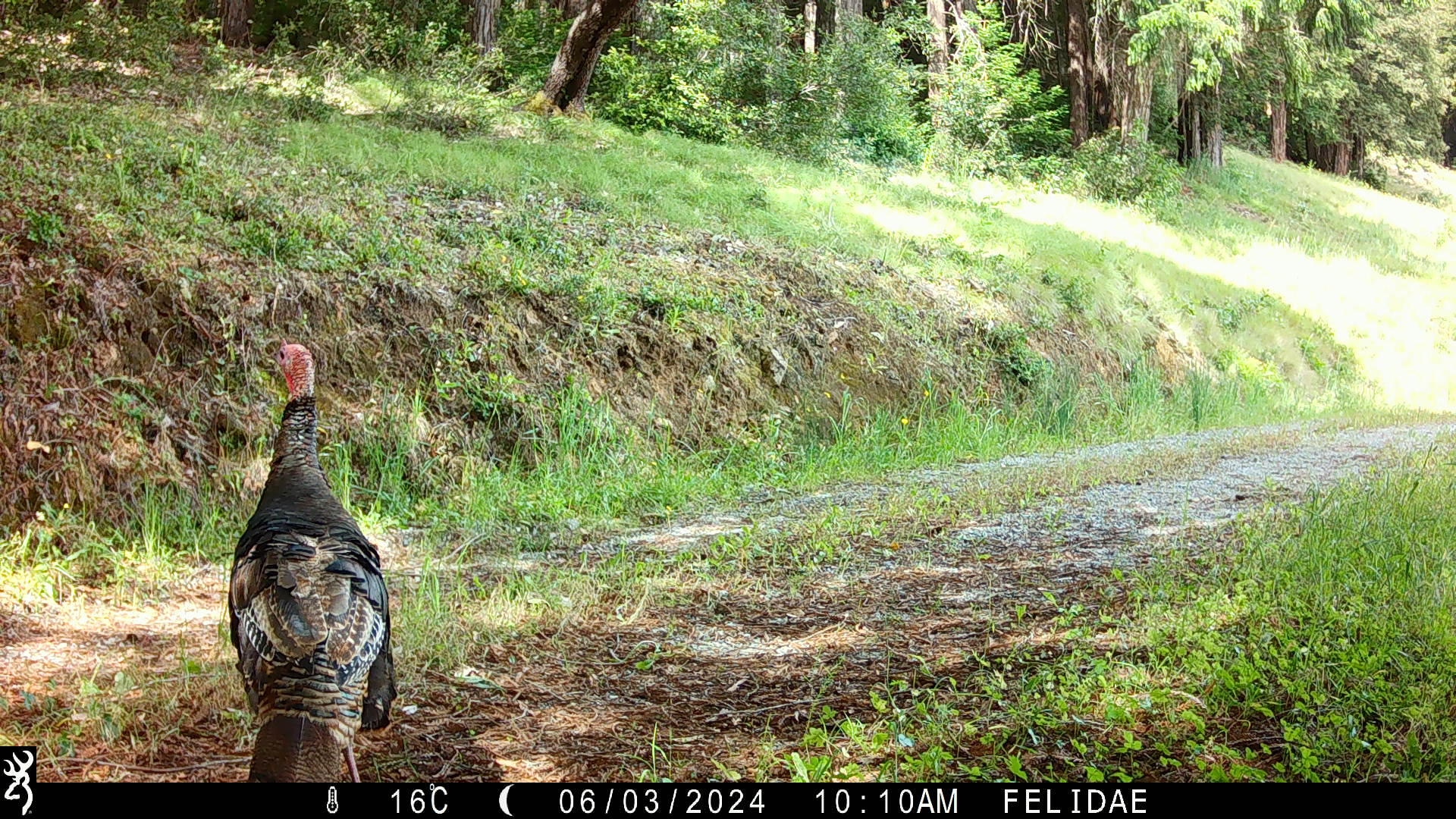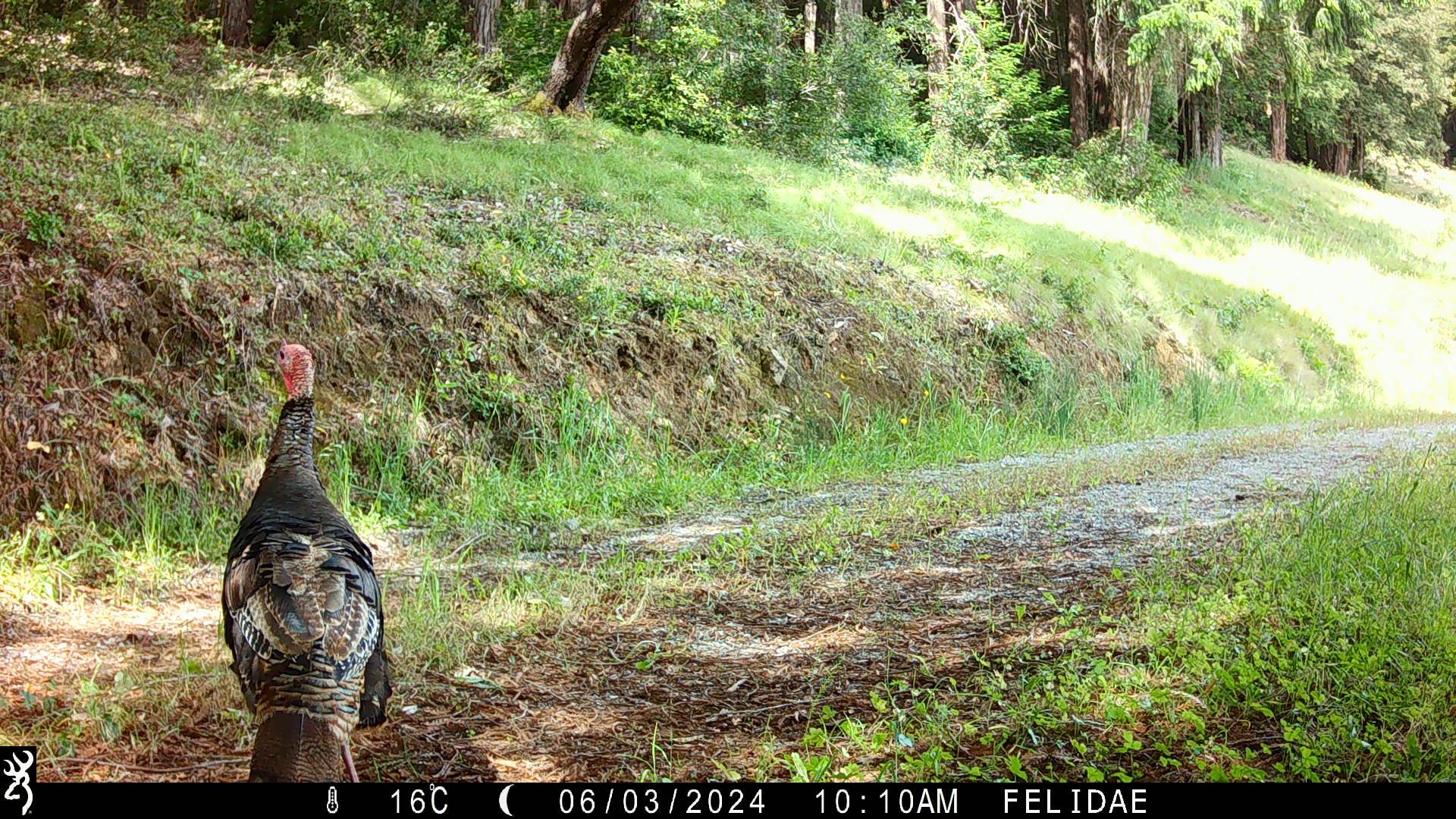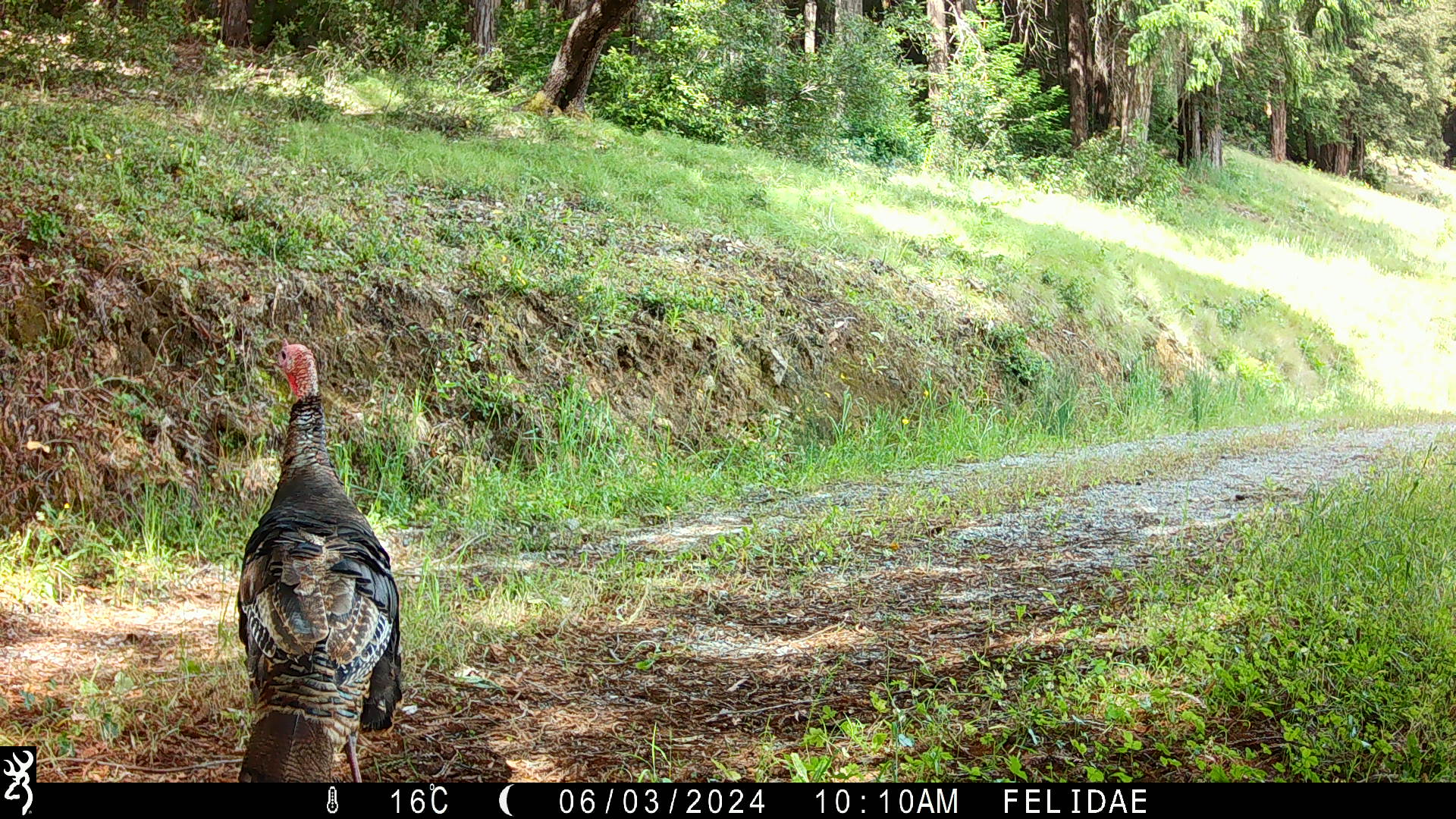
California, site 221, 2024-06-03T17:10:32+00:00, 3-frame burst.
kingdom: Animalia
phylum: Chordata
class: Aves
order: Galliformes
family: Phasianidae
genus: Meleagris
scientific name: Meleagris gallopavo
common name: turkey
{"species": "turkey (Meleagris gallopavo)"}